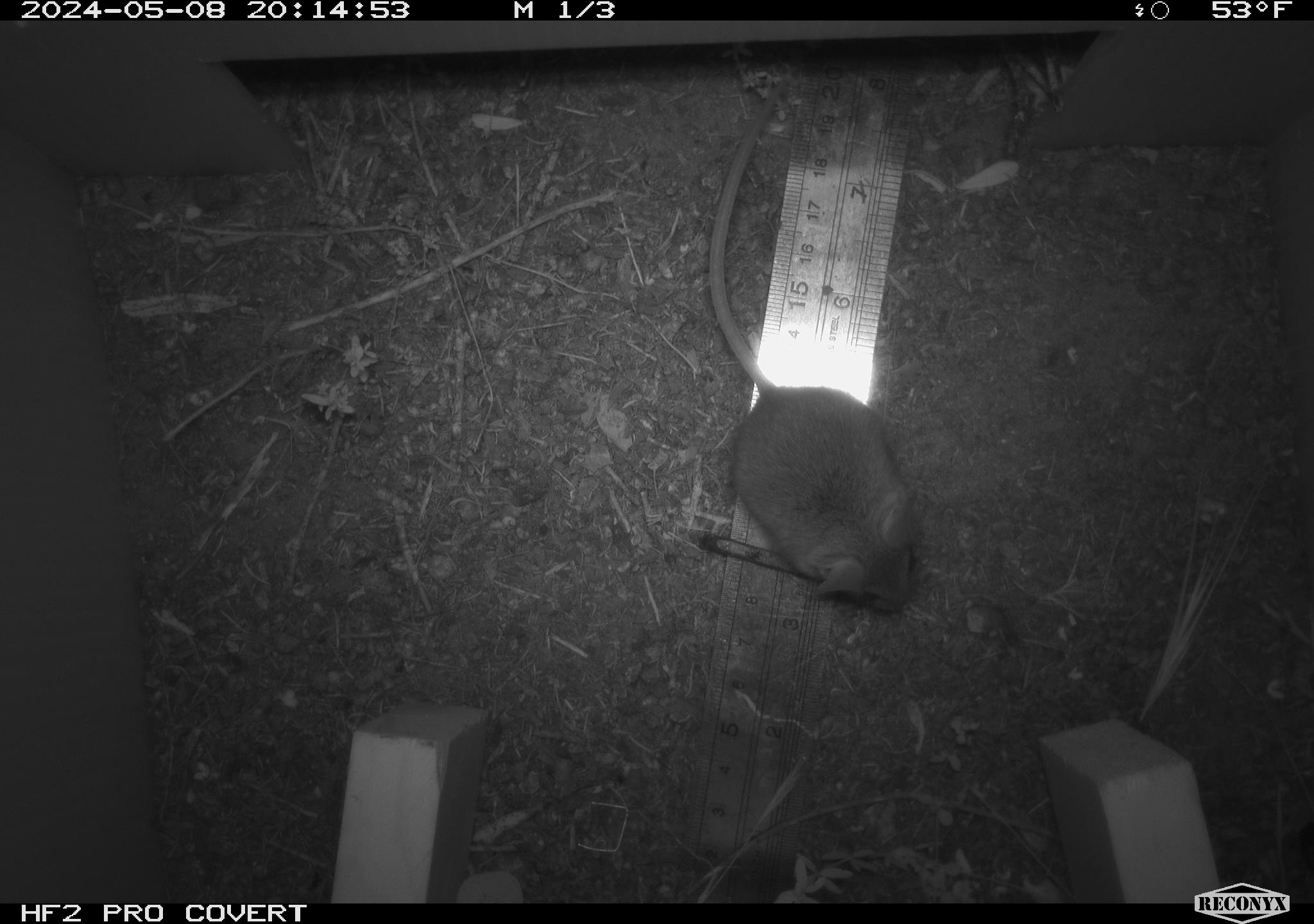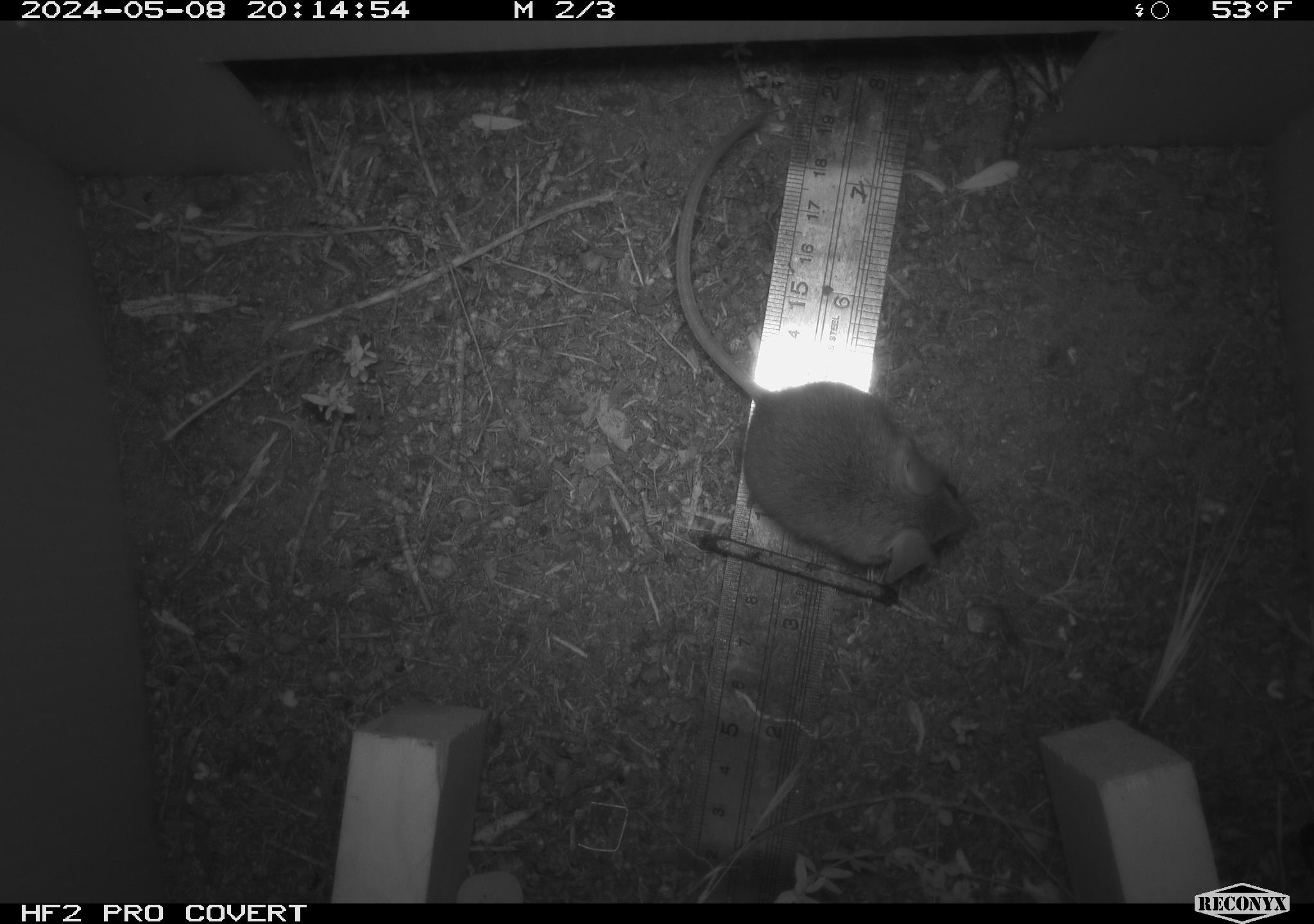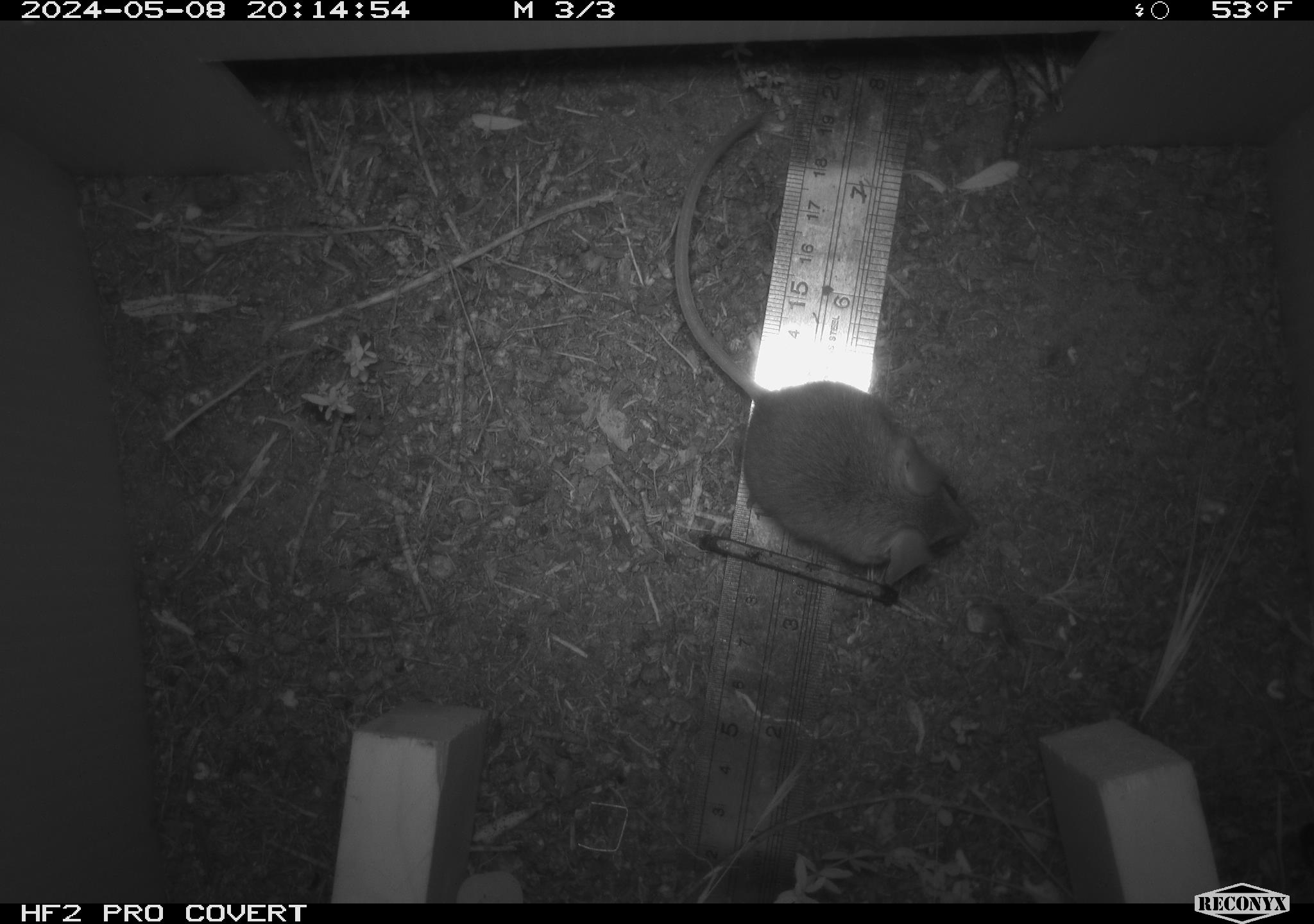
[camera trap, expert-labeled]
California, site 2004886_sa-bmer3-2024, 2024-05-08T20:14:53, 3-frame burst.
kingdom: Animalia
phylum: Chordata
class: Mammalia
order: Rodentia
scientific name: Rodentia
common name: mouse species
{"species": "mouse species (Rodentia)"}